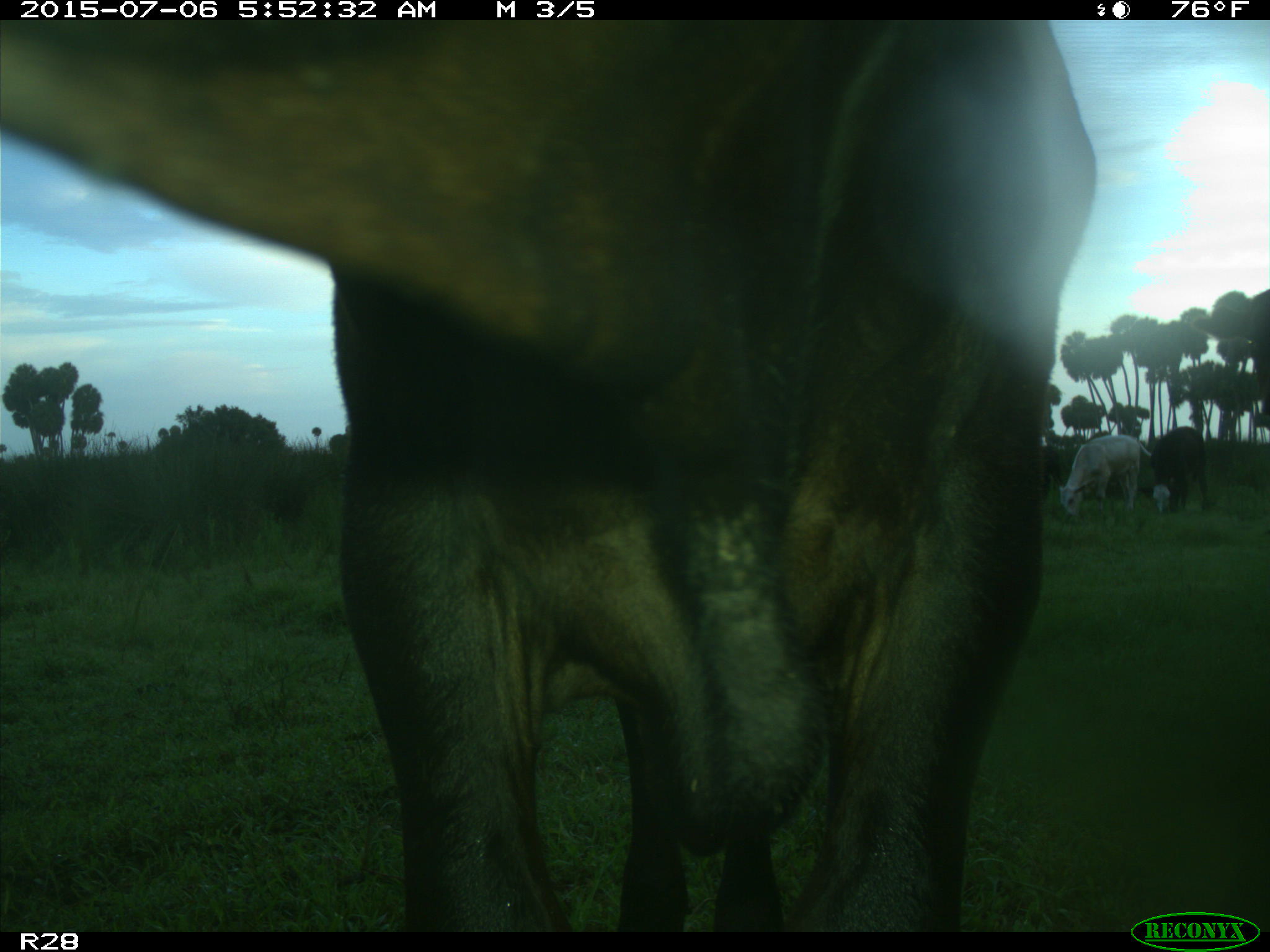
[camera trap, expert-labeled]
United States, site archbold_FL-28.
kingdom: Animalia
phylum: Chordata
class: Mammalia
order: Artiodactyla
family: Bovidae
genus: Bos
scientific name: Bos taurus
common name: domestic cow